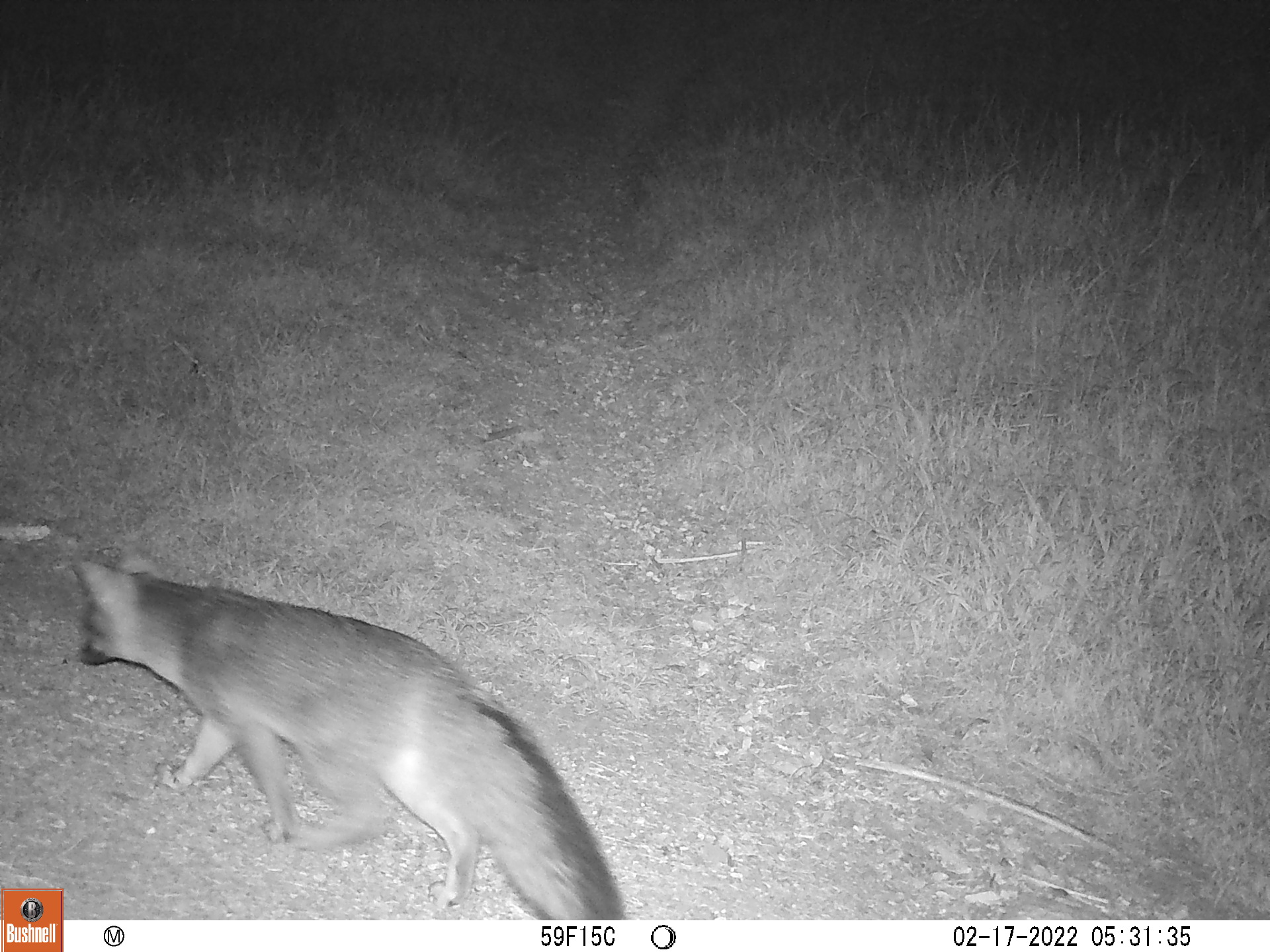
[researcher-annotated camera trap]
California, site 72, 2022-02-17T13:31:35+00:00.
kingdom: Animalia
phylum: Chordata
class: Mammalia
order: Carnivora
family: Canidae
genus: Urocyon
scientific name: Urocyon cinereoargenteus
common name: gray fox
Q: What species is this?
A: Gray fox (Urocyon cinereoargenteus).